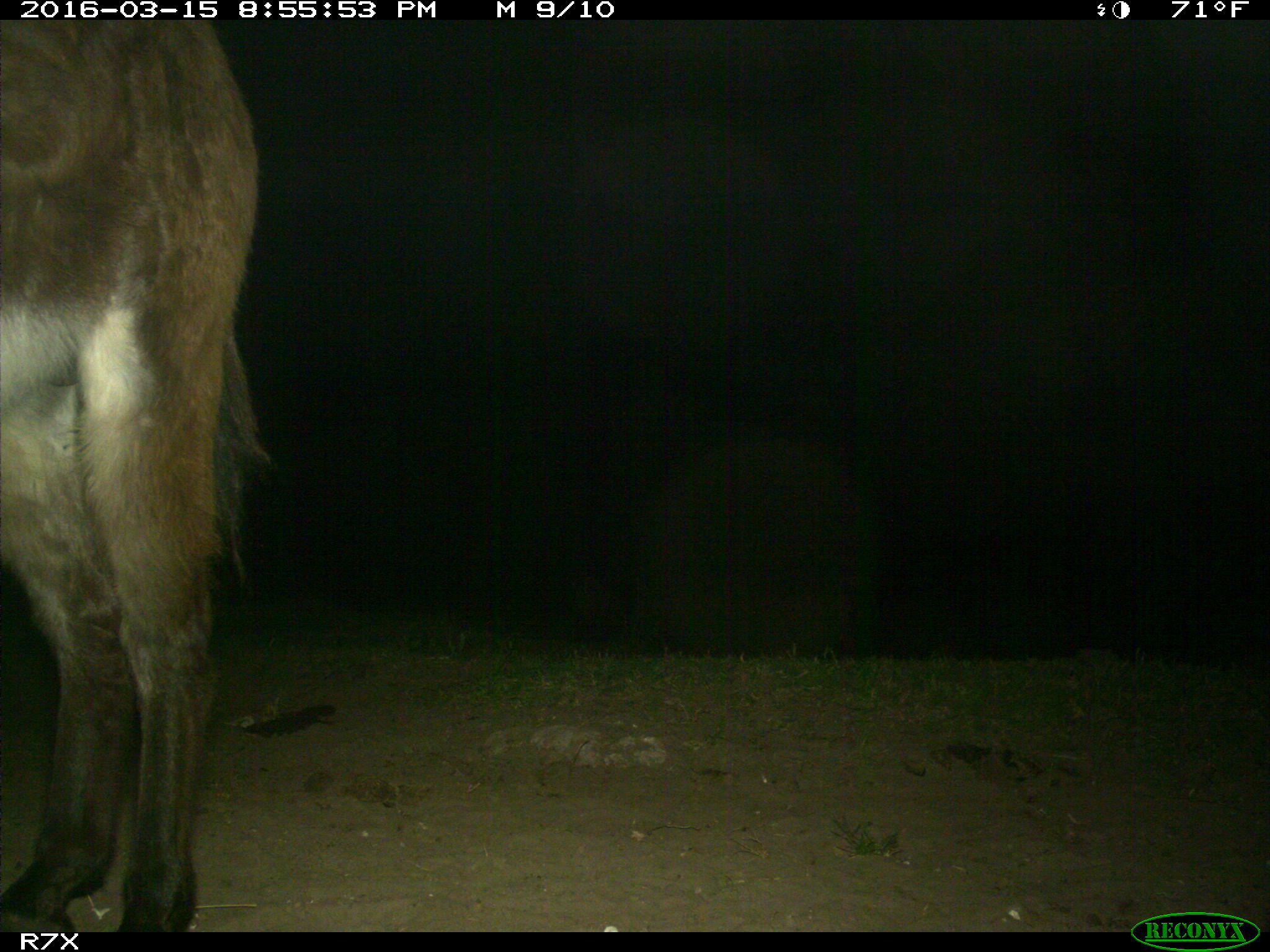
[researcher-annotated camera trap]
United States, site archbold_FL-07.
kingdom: Animalia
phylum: Chordata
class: Mammalia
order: Perissodactyla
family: Equidae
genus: Equus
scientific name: Equus africanus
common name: african wild ass